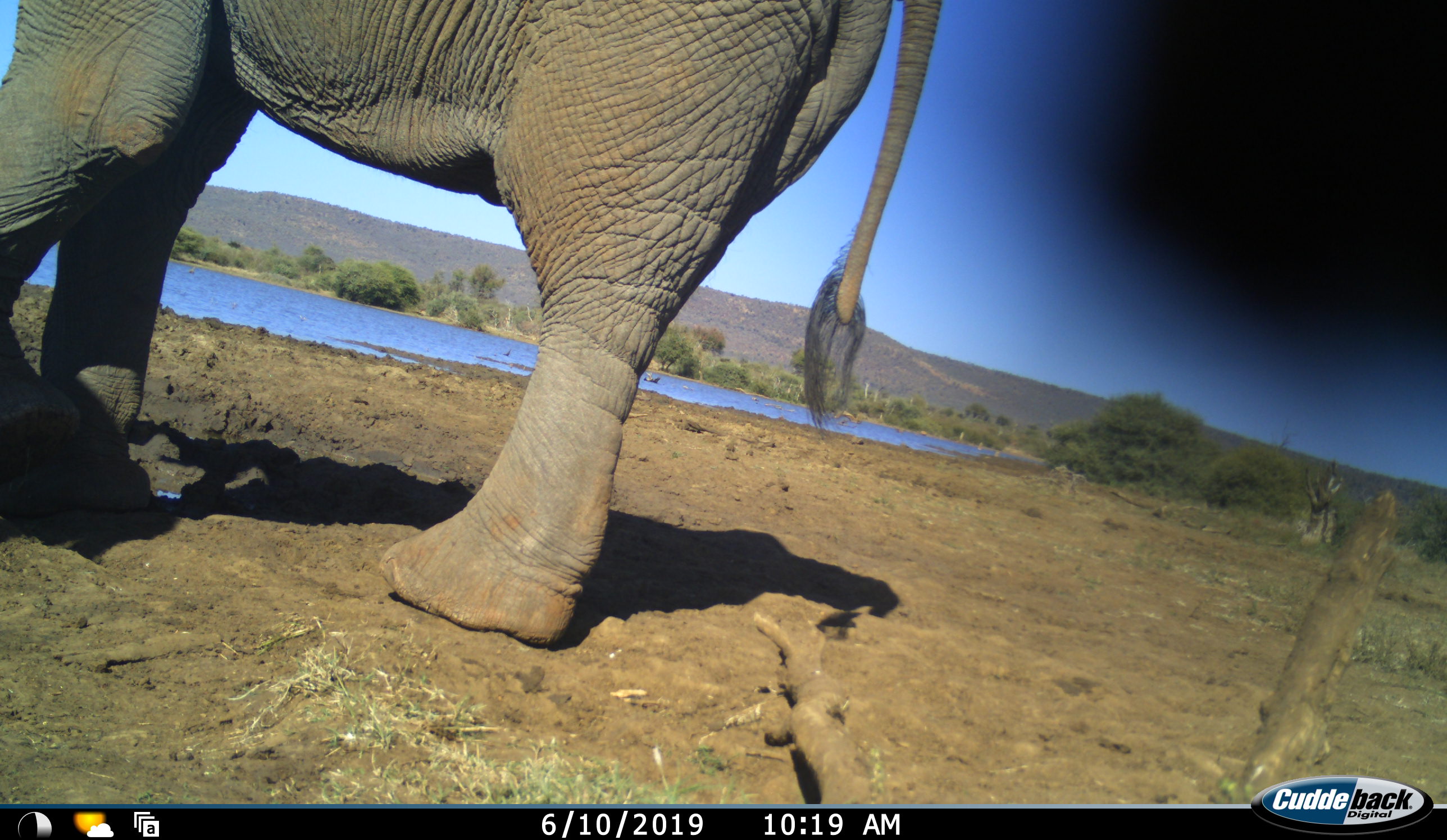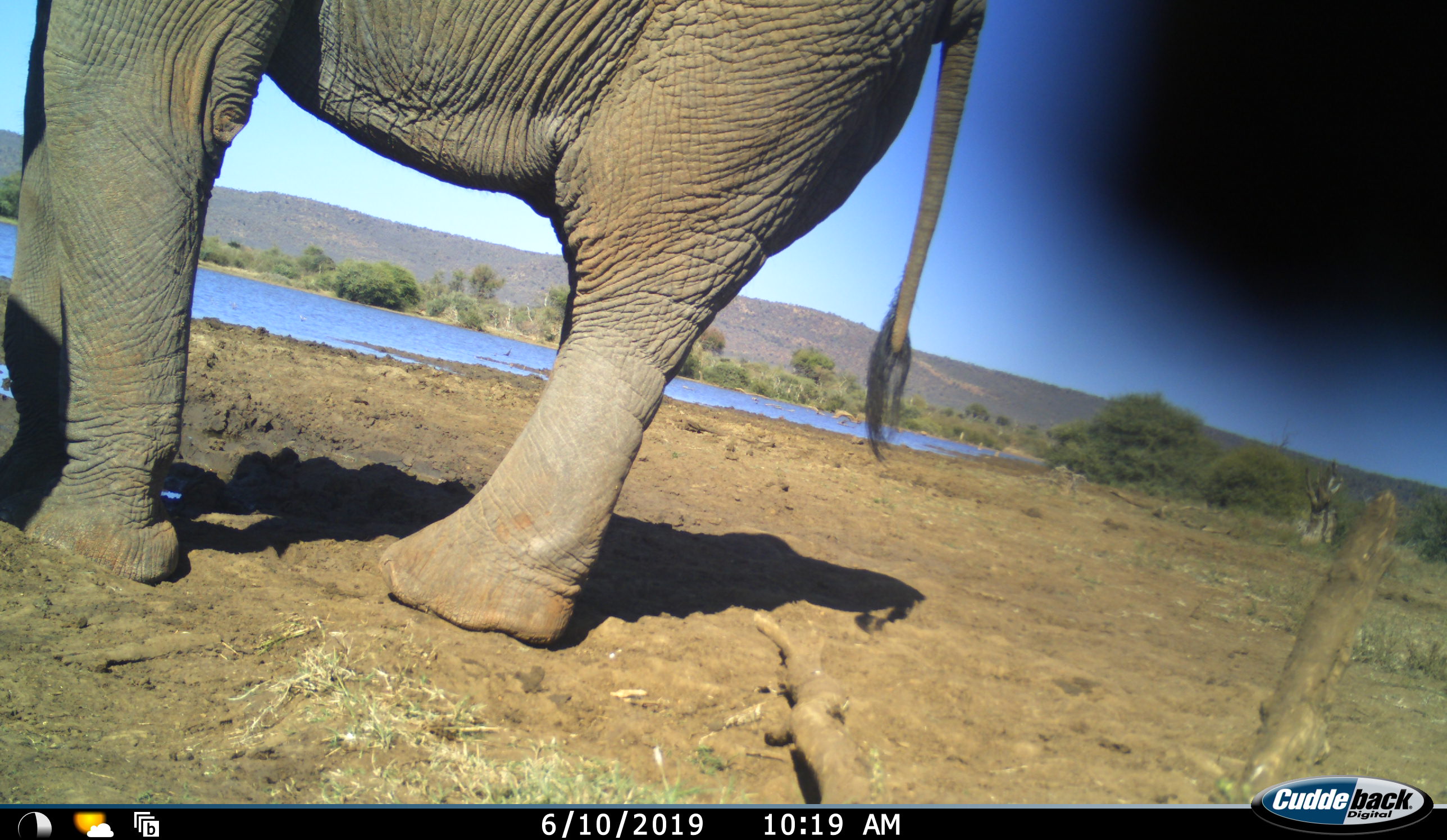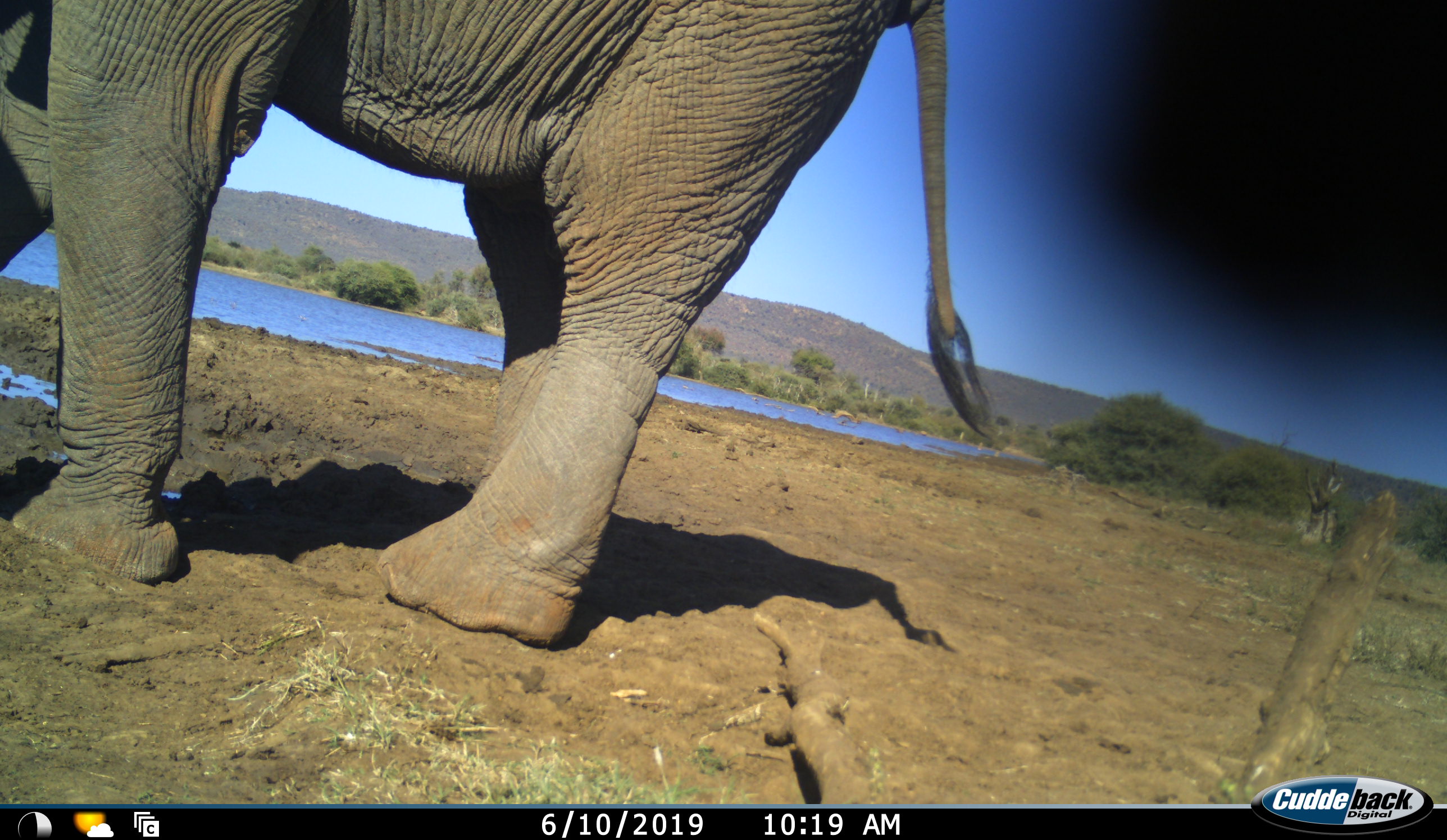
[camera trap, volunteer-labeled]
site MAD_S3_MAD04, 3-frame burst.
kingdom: Animalia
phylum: Chordata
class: Mammalia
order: Proboscidea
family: Elephantidae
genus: Loxodonta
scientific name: Loxodonta africana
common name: african bush elephant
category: elephant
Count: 1.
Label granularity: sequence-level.